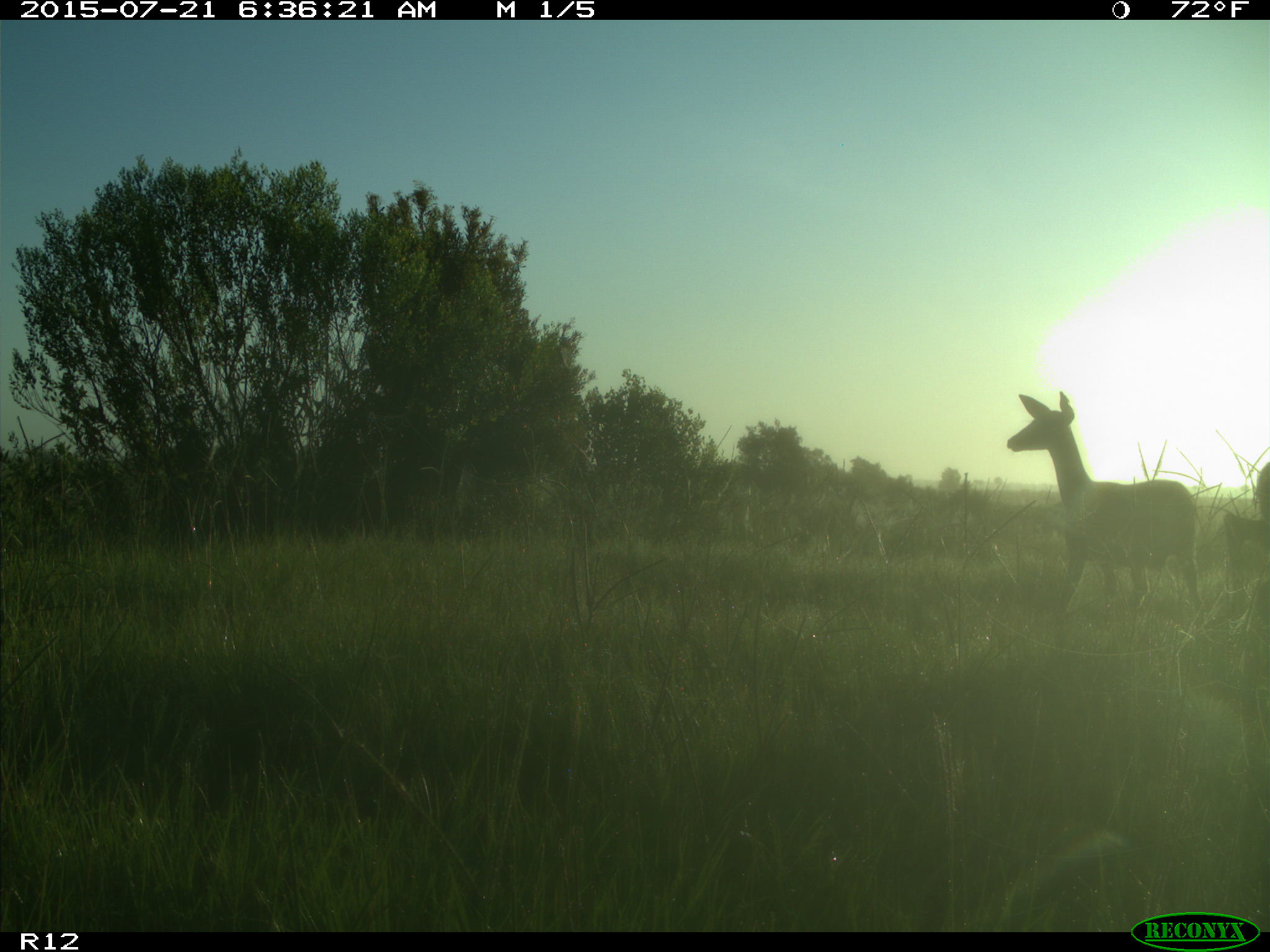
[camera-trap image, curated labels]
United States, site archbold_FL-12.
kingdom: Animalia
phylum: Chordata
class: Mammalia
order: Artiodactyla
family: Cervidae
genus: Odocoileus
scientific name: Odocoileus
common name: deer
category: unidentified deer